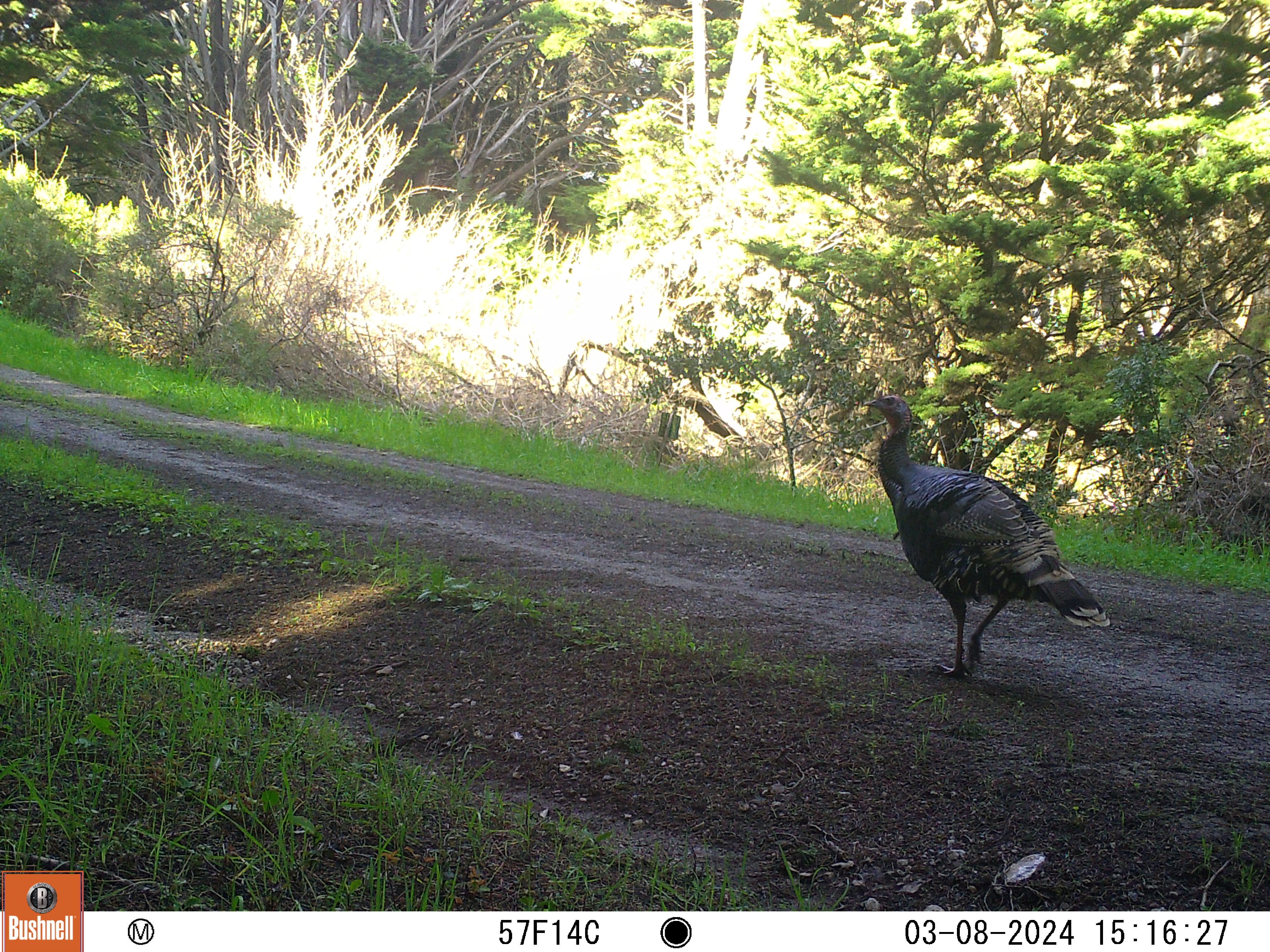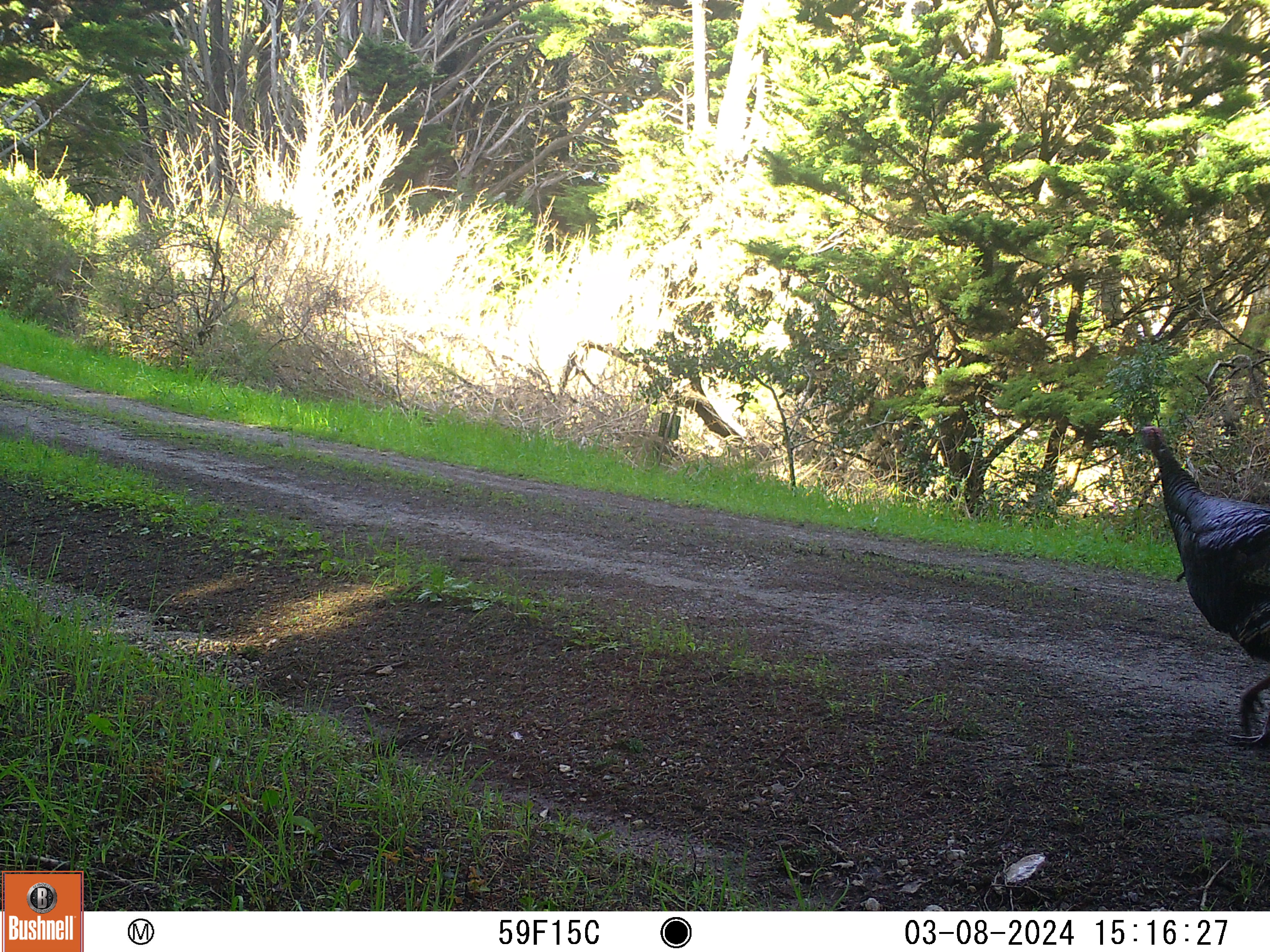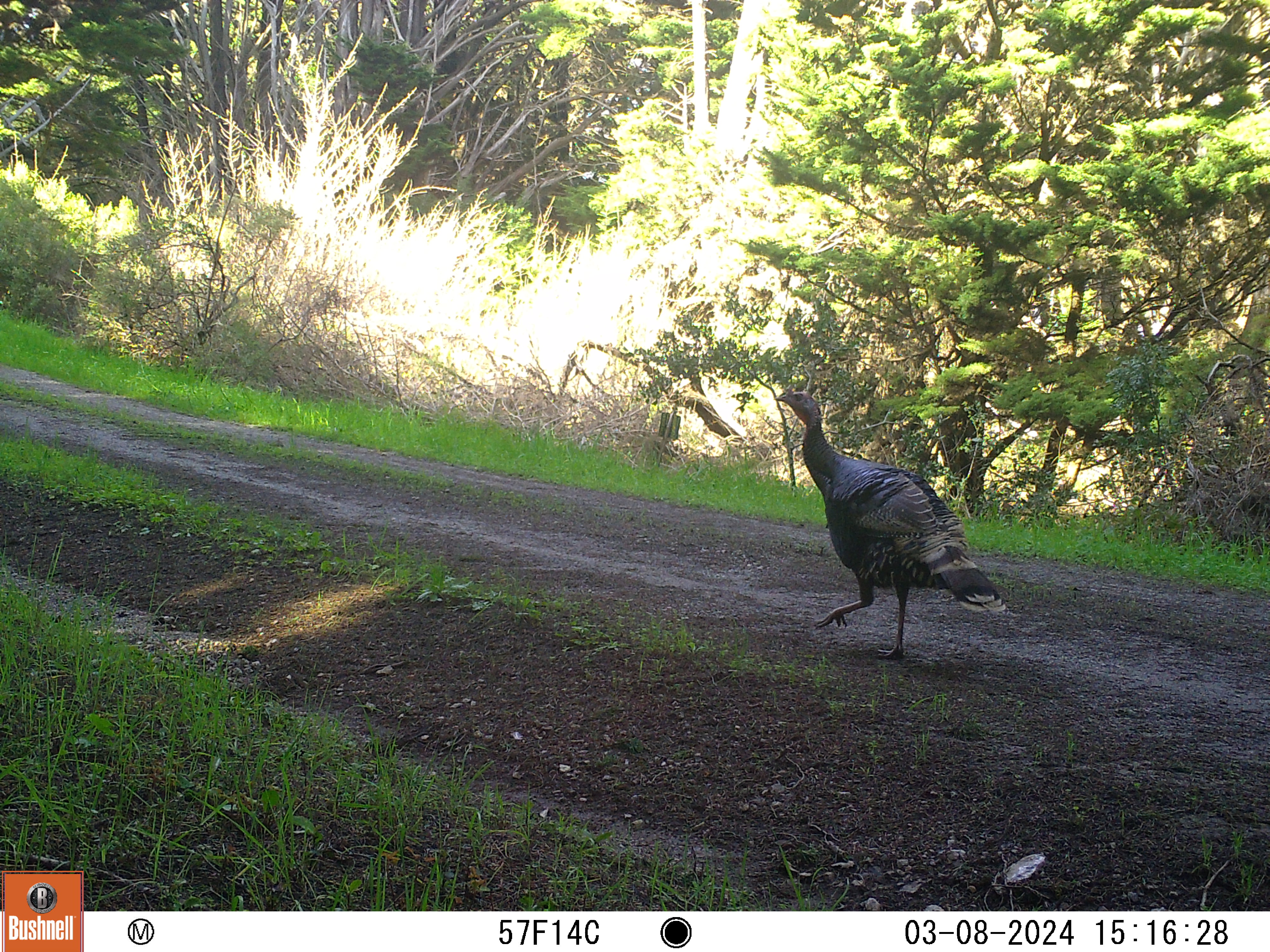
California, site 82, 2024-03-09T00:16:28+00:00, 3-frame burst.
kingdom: Animalia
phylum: Chordata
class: Aves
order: Galliformes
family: Phasianidae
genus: Meleagris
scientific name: Meleagris gallopavo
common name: turkey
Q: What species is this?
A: Turkey (Meleagris gallopavo).